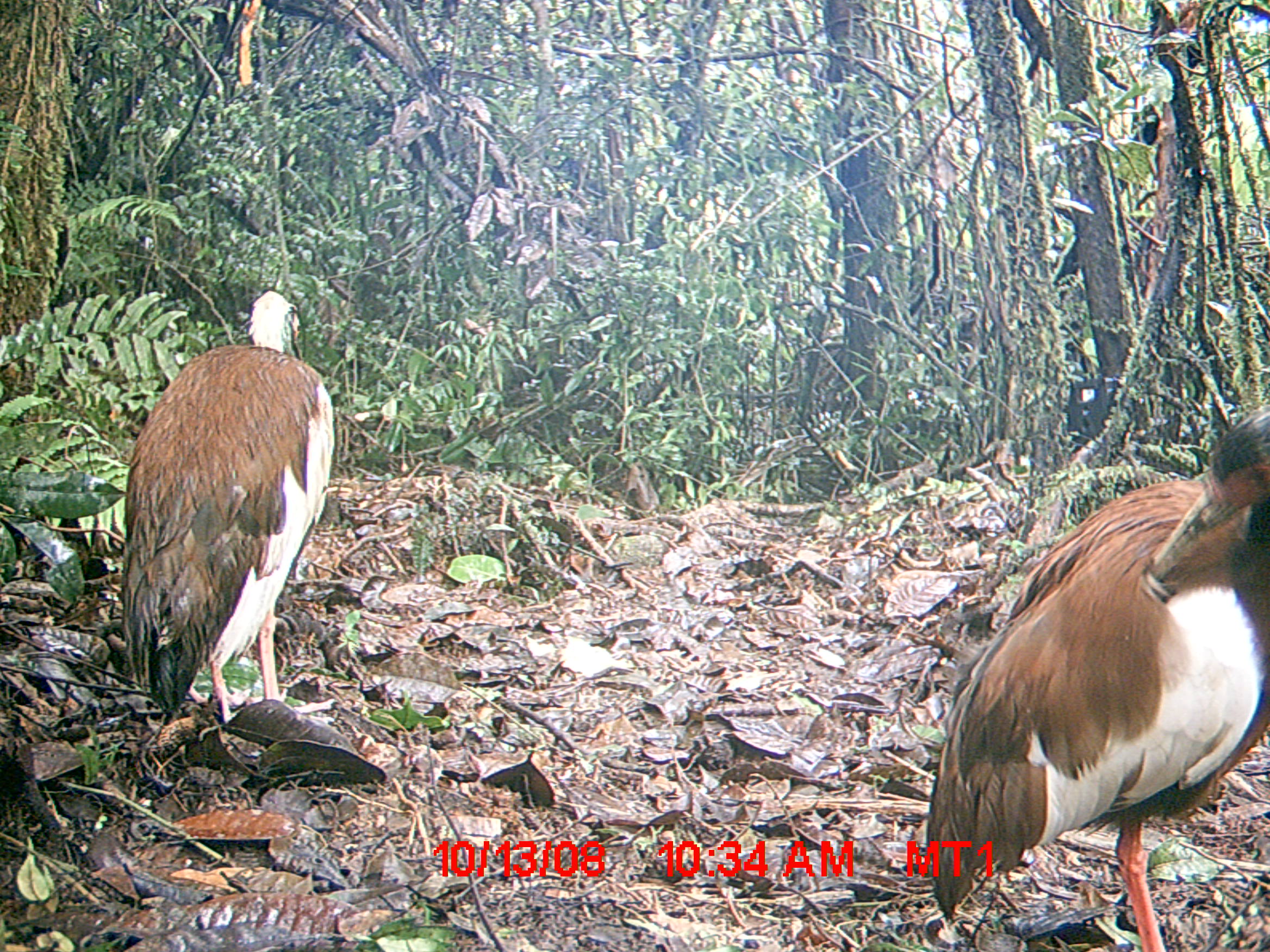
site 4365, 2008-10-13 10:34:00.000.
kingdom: Animalia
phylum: Chordata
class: Aves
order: Pelecaniformes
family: Threskiornithidae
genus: Lophotibis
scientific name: Lophotibis cristata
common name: madagascan ibis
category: lophotibis cristataa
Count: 2.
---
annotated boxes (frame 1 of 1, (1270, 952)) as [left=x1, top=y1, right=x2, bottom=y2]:
lophotibis cristataa: [left=925, top=405, right=1270, bottom=952]; [left=121, top=290, right=335, bottom=725]